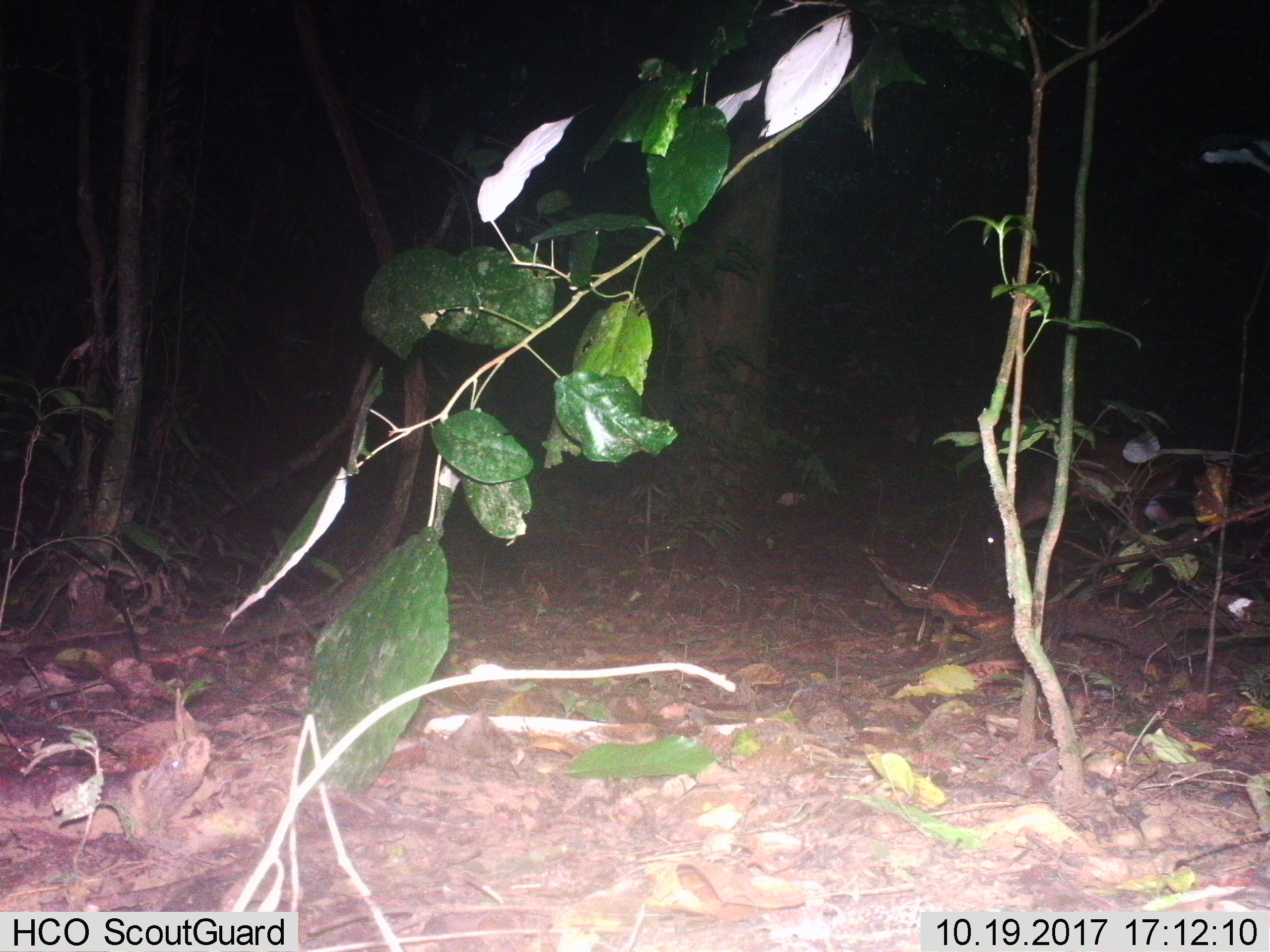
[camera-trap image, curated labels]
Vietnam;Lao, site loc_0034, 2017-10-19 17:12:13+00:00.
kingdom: Animalia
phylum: Chordata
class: Mammalia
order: Artiodactyla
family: Cervidae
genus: Muntiacus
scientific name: Muntiacus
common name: muntjacs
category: unidentified muntjac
Unidentified muntjac (muntjacs) (Muntiacus). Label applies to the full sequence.